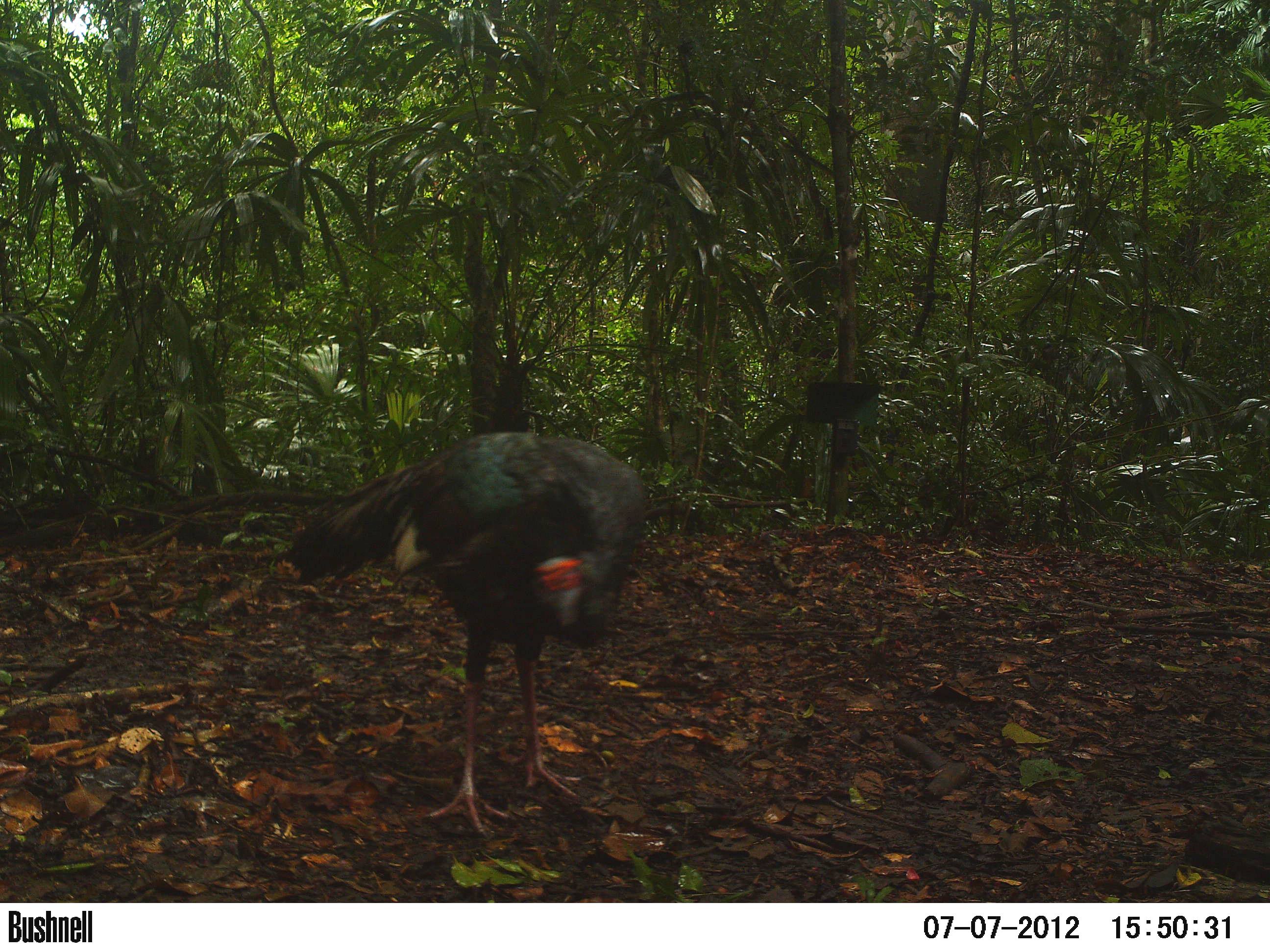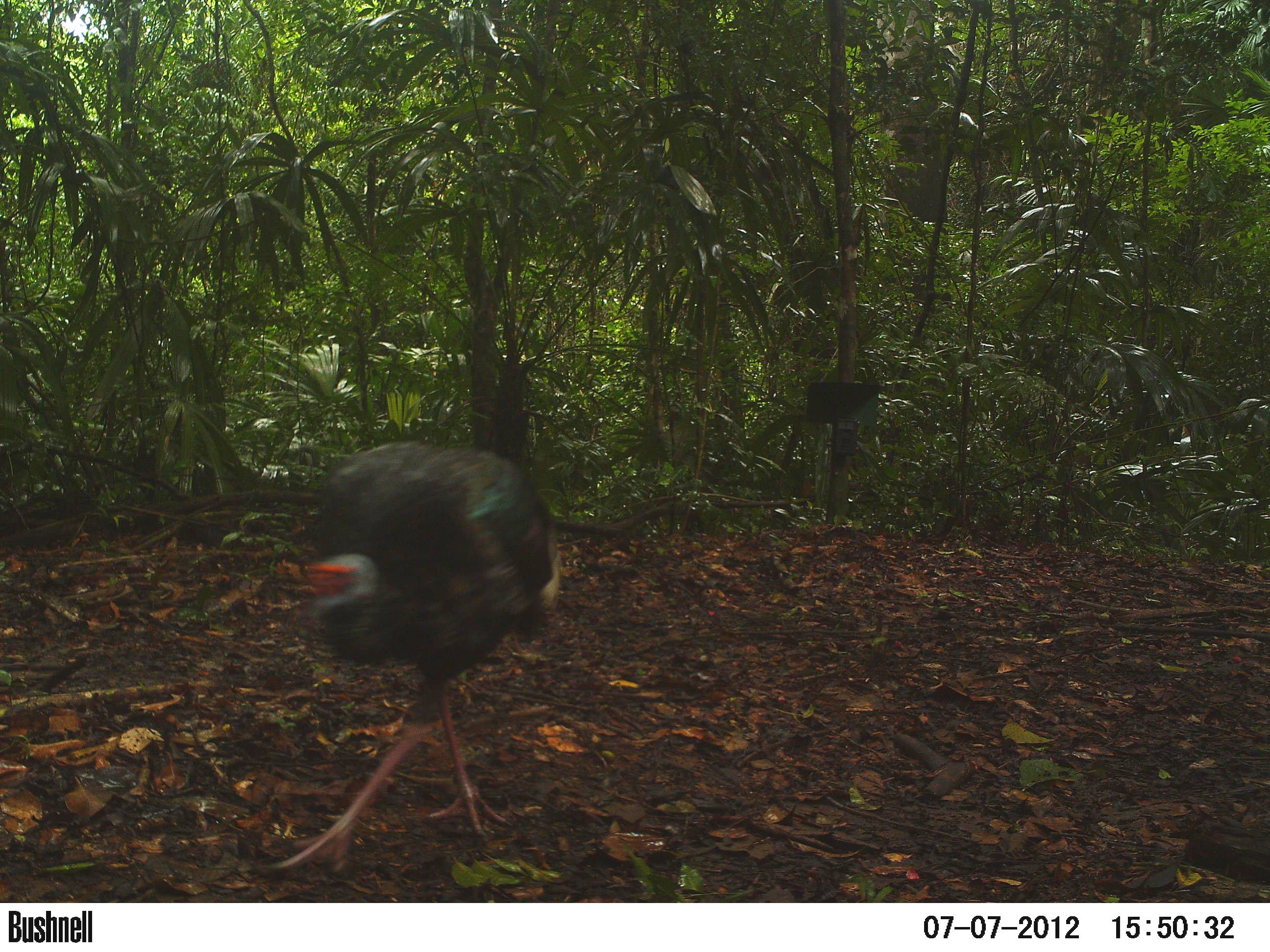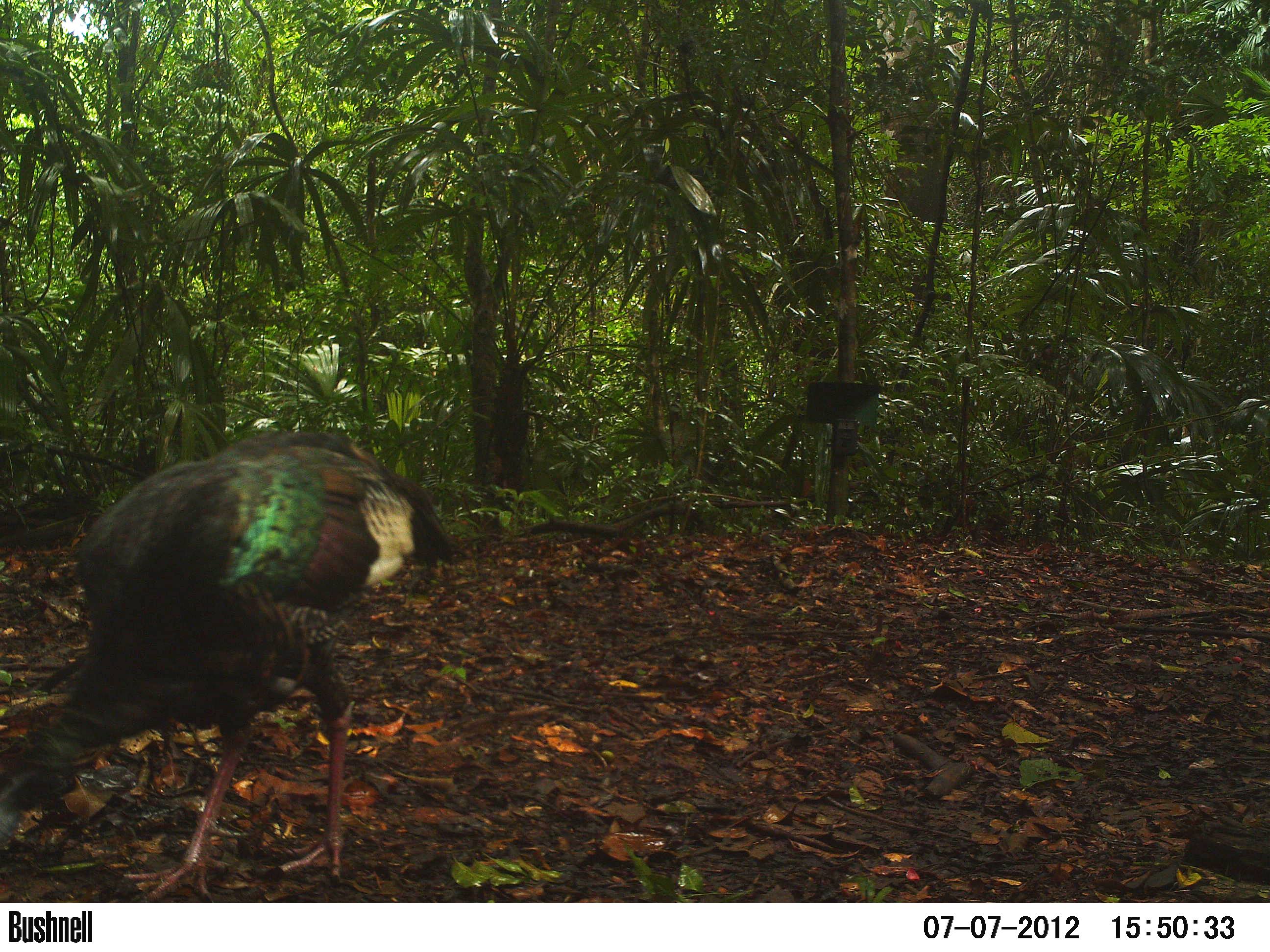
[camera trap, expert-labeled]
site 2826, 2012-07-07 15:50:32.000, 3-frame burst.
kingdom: Animalia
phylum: Chordata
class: Aves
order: Galliformes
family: Phasianidae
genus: Meleagris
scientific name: Meleagris ocellata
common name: ocellated turkey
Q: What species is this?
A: Meleagris ocellata (ocellated turkey).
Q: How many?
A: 2.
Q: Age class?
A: Adult.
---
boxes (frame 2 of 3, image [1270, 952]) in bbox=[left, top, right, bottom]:
meleagris ocellata: bbox=[252, 439, 562, 874]